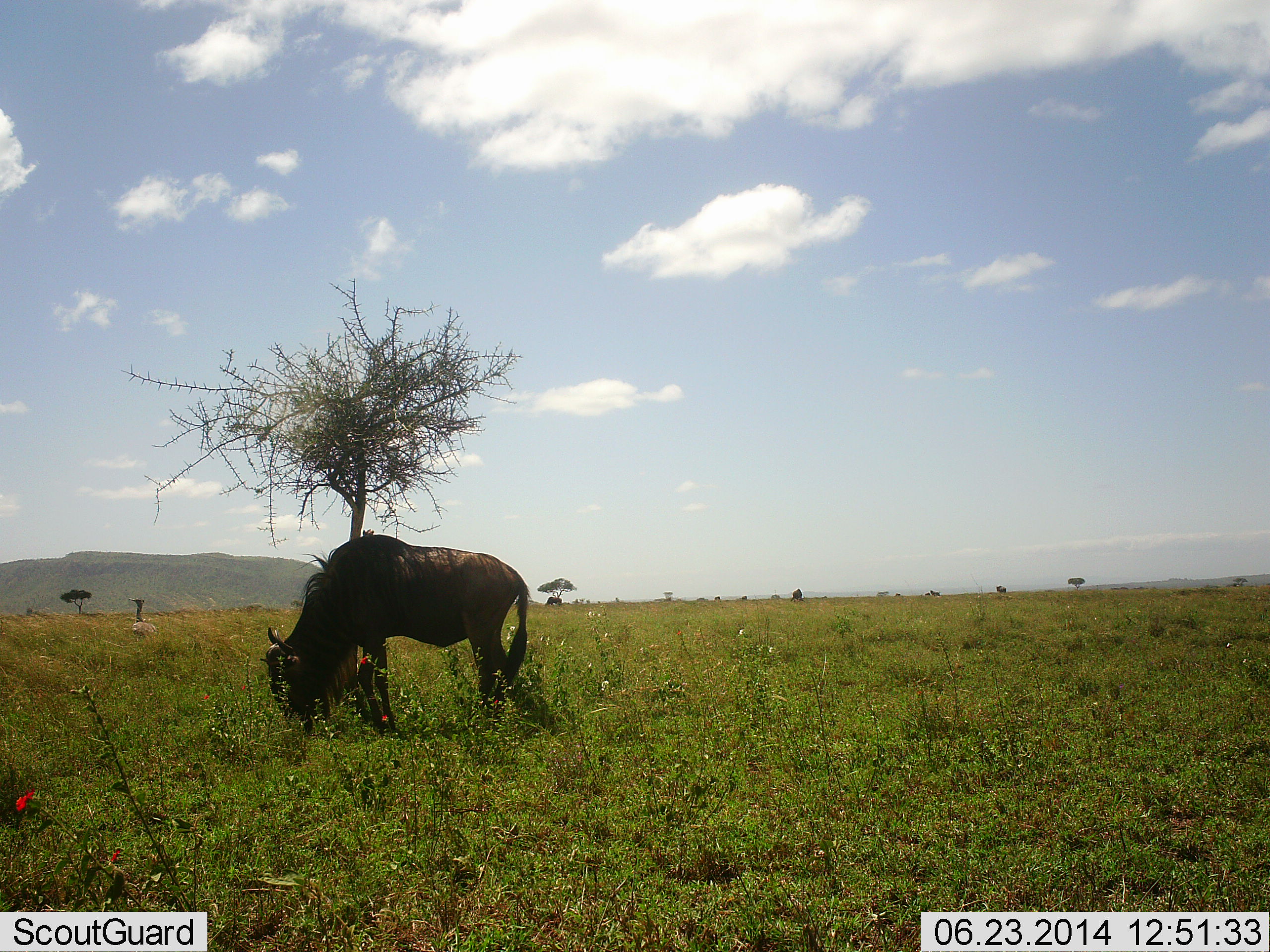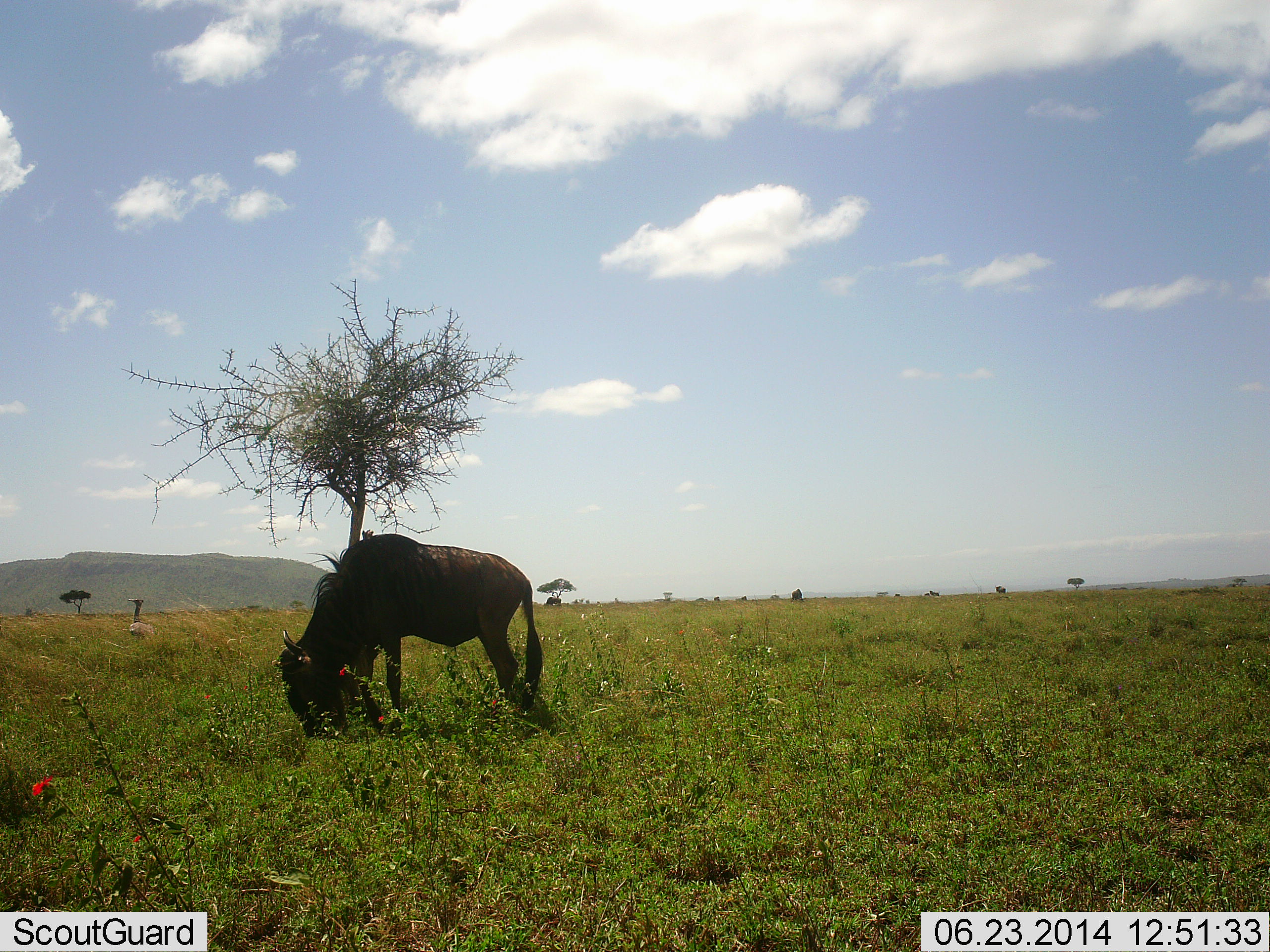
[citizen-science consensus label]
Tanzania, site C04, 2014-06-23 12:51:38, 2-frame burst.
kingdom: Animalia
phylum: Chordata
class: Mammalia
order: Artiodactyla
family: Bovidae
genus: Connochaetes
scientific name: Connochaetes taurinus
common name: blue wildebeest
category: wildebeest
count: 1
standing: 25%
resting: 0%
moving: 8%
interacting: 0%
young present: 0%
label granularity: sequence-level